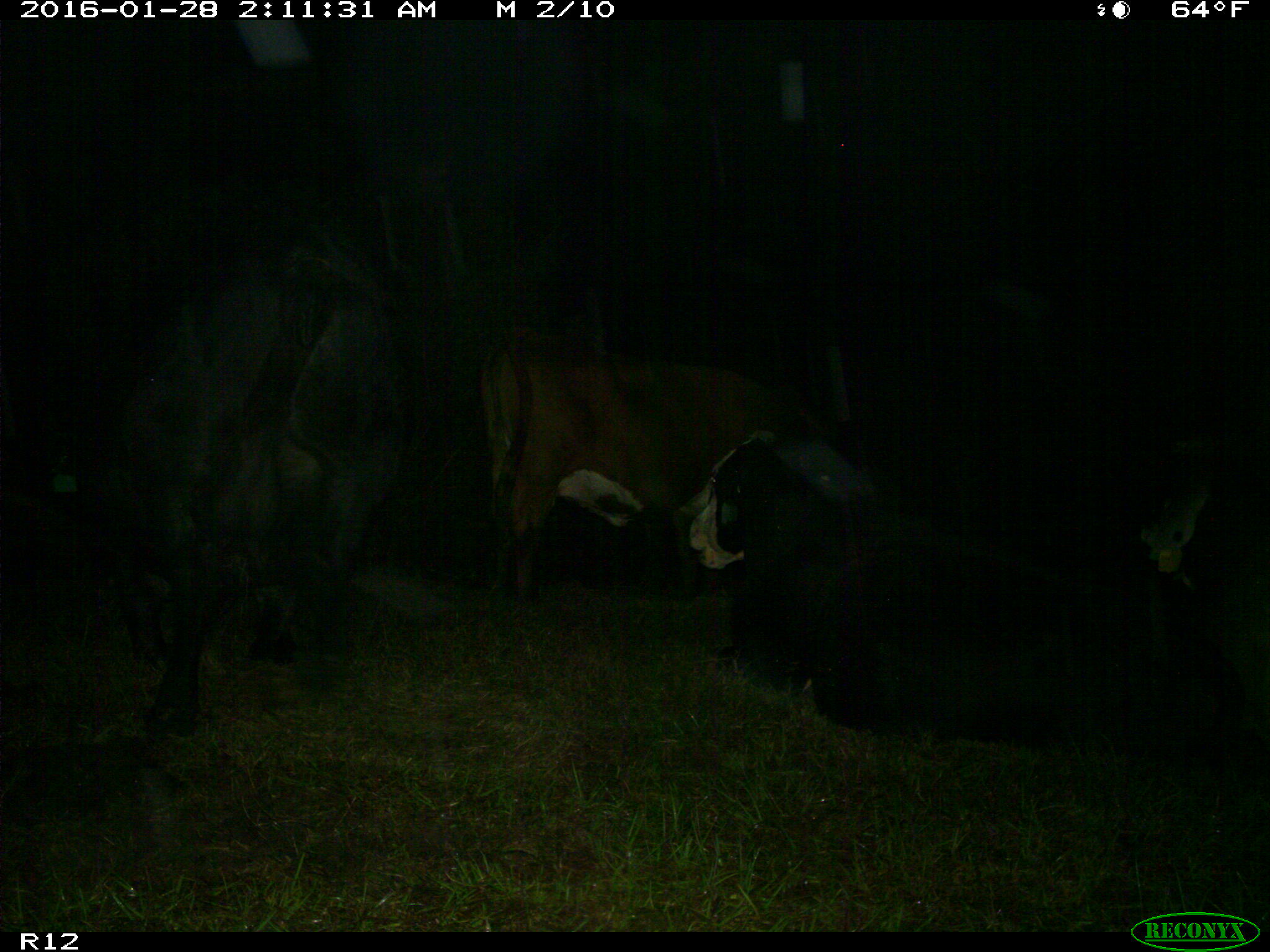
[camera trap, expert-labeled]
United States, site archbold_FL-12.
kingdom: Animalia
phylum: Chordata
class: Mammalia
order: Artiodactyla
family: Bovidae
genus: Bos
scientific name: Bos taurus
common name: domestic cow